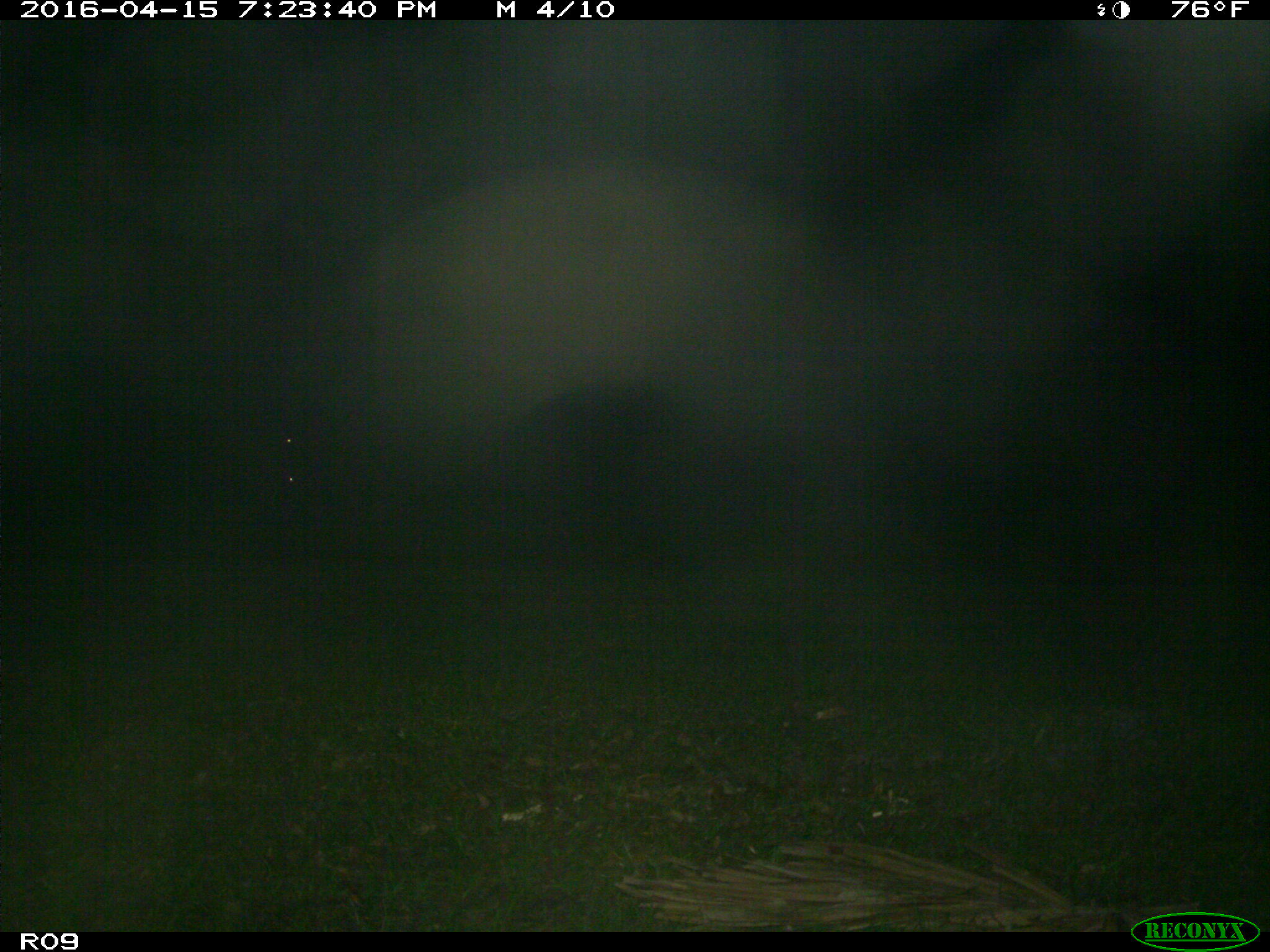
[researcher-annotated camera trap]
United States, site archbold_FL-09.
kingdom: Animalia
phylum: Chordata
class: Mammalia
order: Artiodactyla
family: Bovidae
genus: Bos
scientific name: Bos taurus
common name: domestic cow